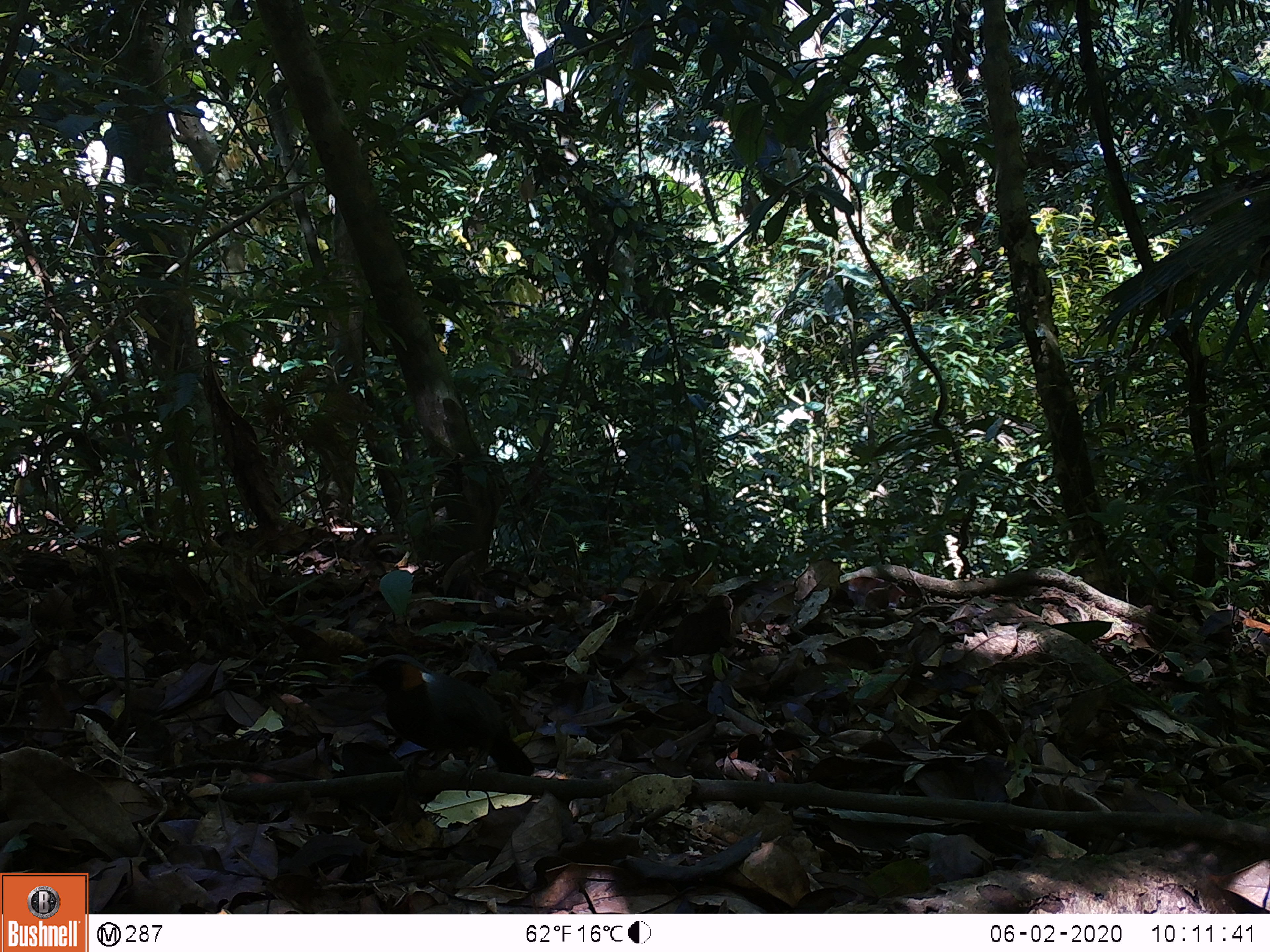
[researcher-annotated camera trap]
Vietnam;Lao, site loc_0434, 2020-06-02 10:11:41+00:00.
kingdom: Animalia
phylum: Chordata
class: Aves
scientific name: Aves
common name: bird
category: unidentified bird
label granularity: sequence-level